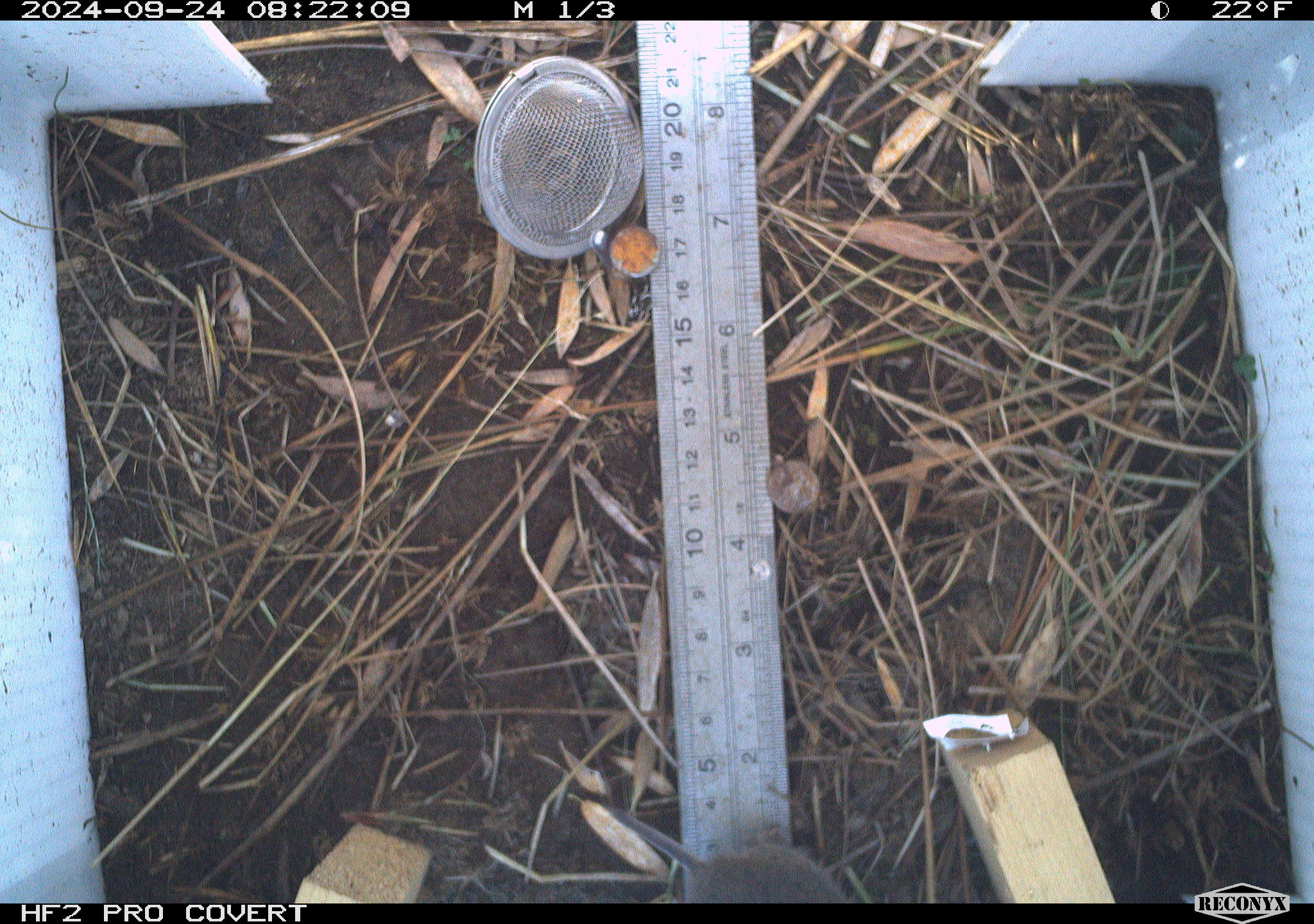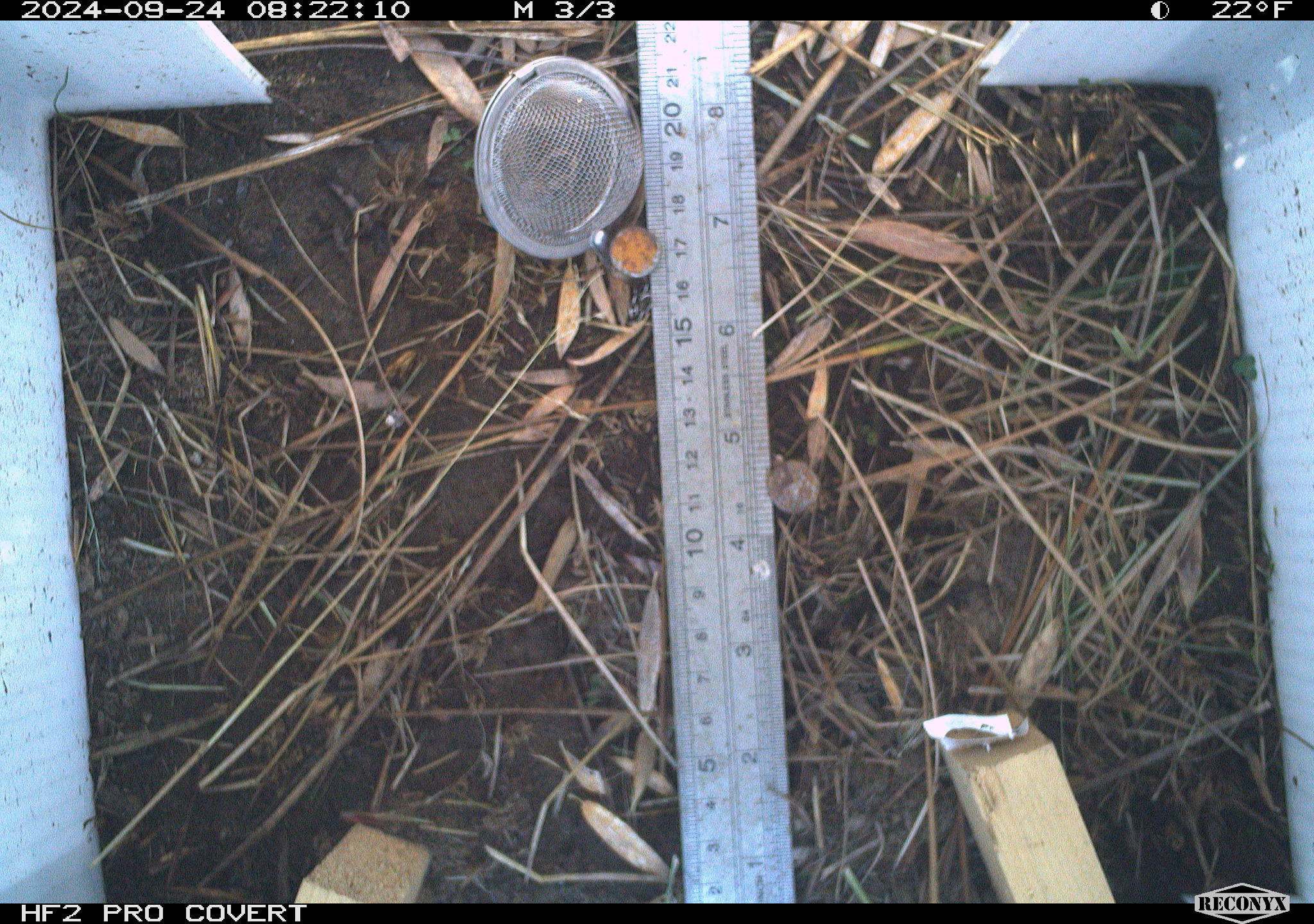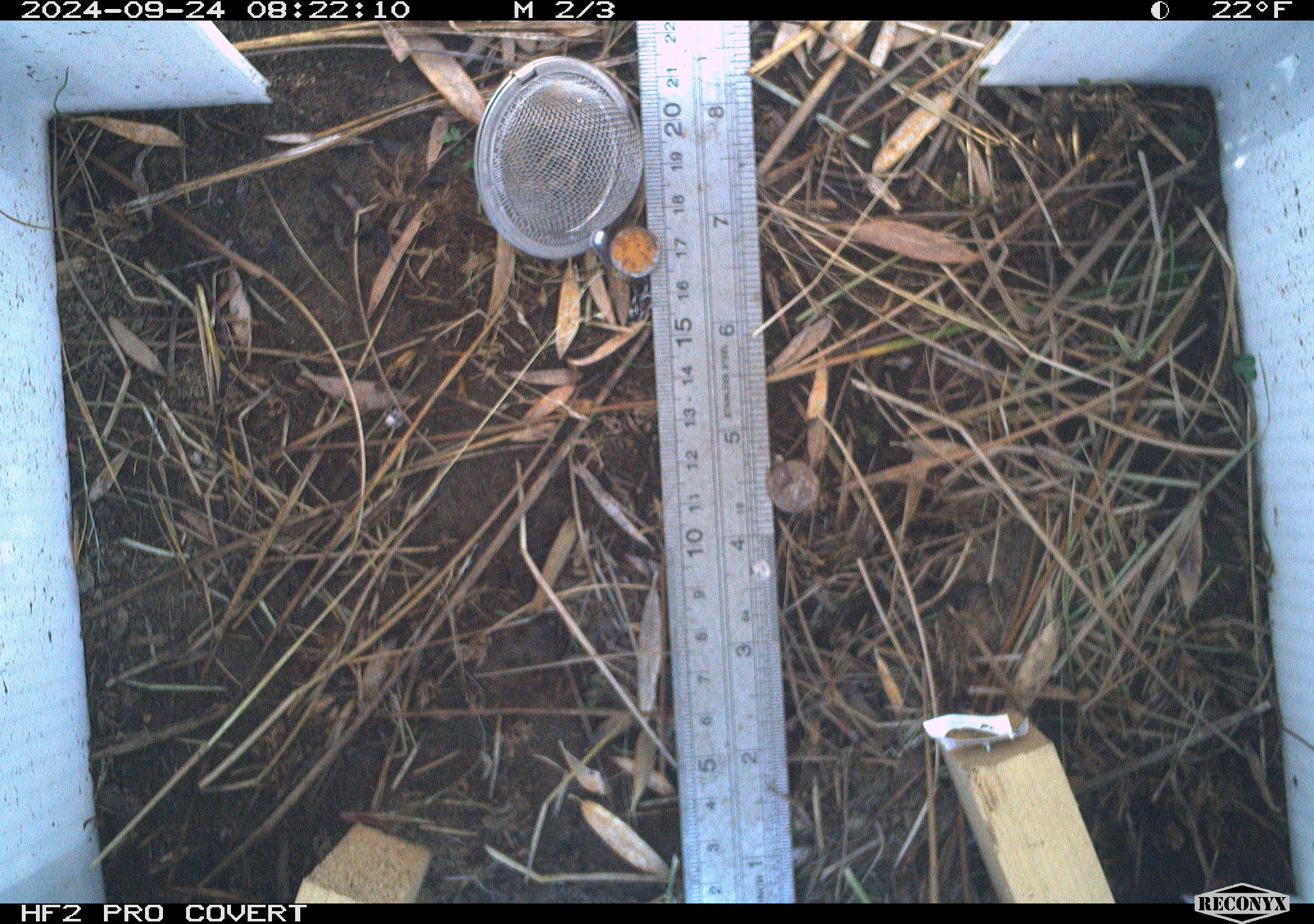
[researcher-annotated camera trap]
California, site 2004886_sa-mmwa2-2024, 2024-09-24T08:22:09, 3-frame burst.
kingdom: Animalia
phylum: Chordata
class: Mammalia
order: Rodentia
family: Cricetidae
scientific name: Arvicolinae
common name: voles, lemmings, and muskrats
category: arvicolinae subfamily